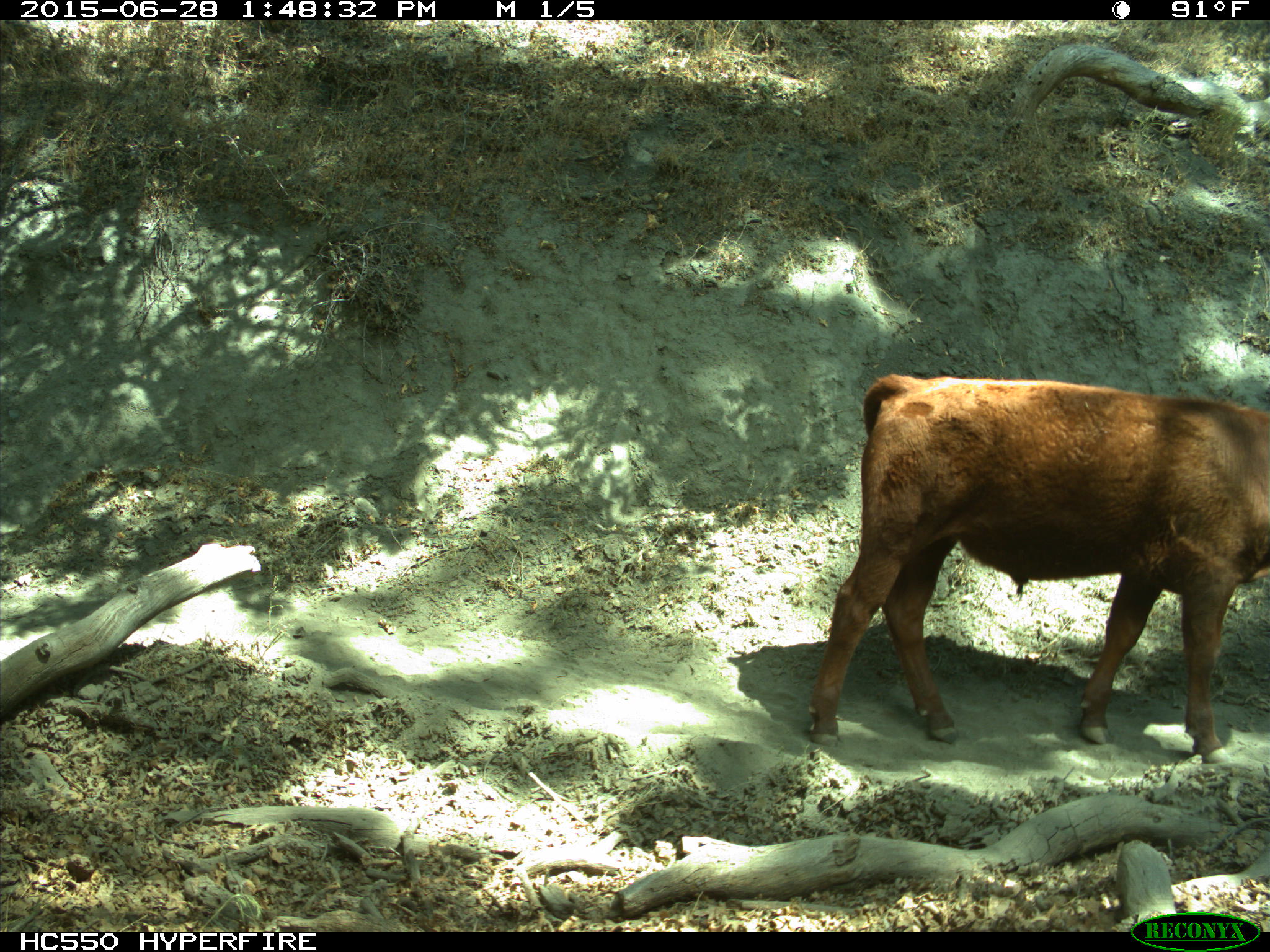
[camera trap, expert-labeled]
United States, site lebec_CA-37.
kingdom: Animalia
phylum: Chordata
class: Mammalia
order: Artiodactyla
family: Bovidae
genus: Bos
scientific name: Bos taurus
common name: domestic cow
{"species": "Bos taurus (domestic cow)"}